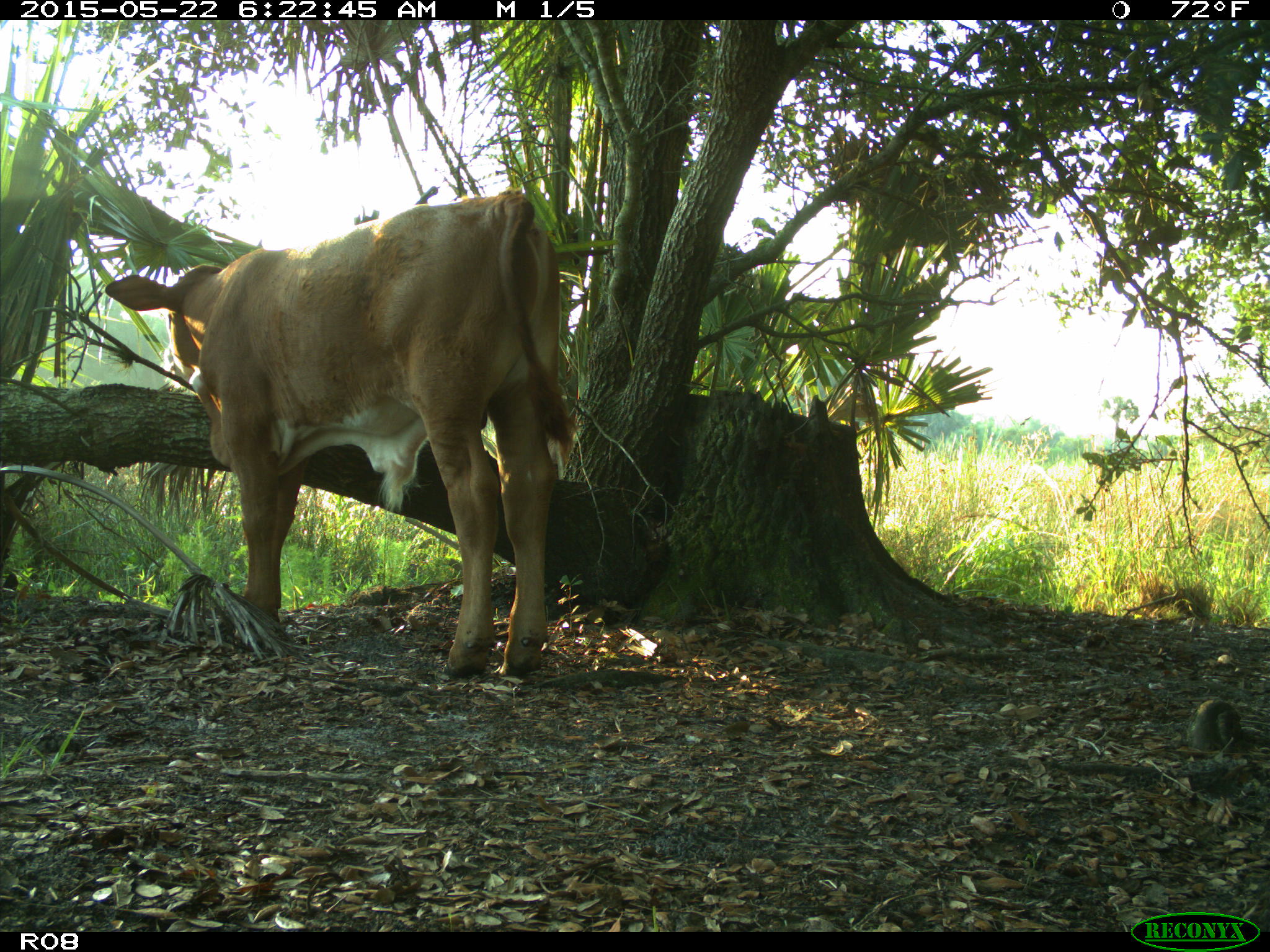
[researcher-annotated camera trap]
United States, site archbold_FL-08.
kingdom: Animalia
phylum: Chordata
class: Mammalia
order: Artiodactyla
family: Bovidae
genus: Bos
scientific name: Bos taurus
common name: domestic cow